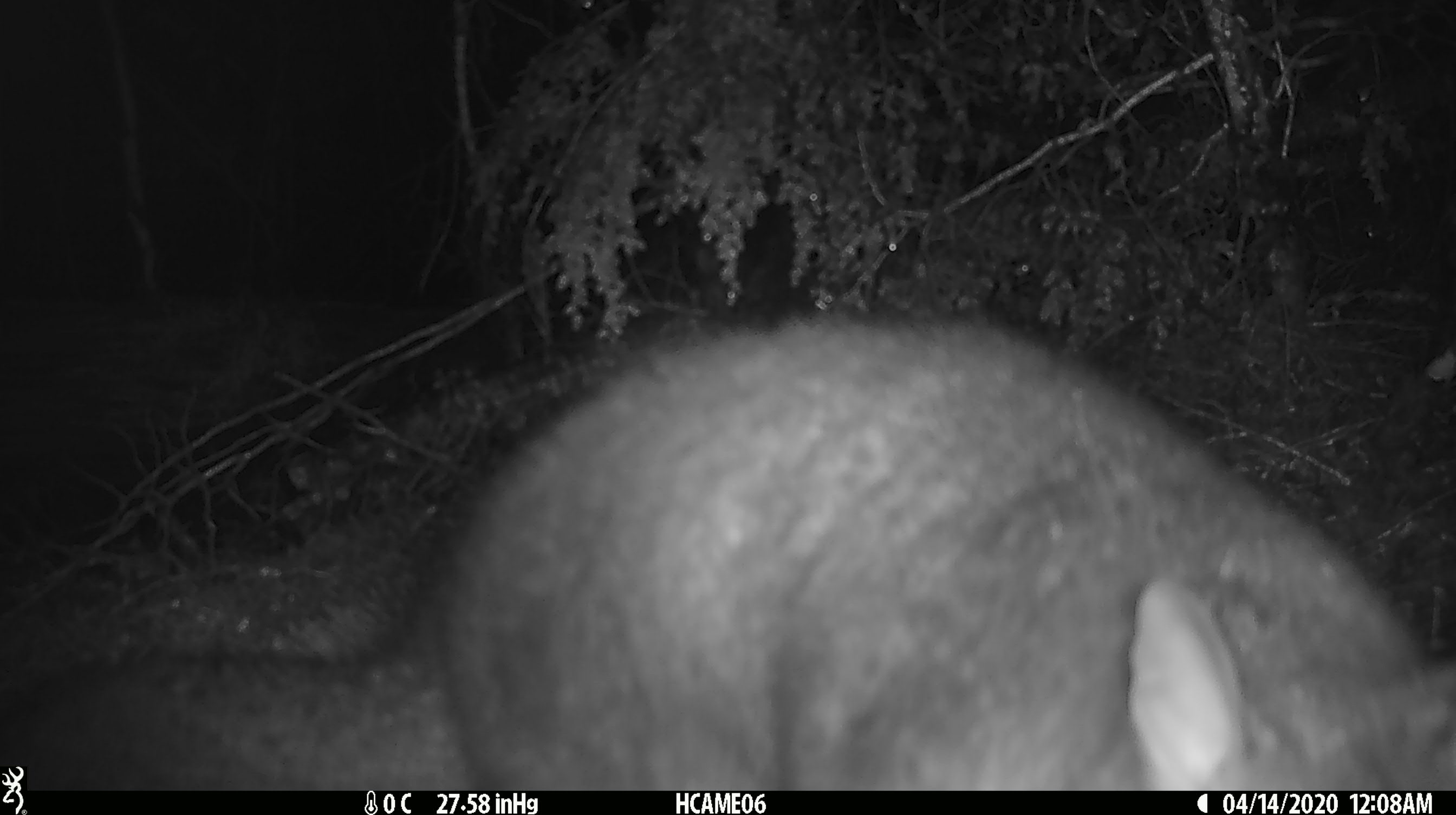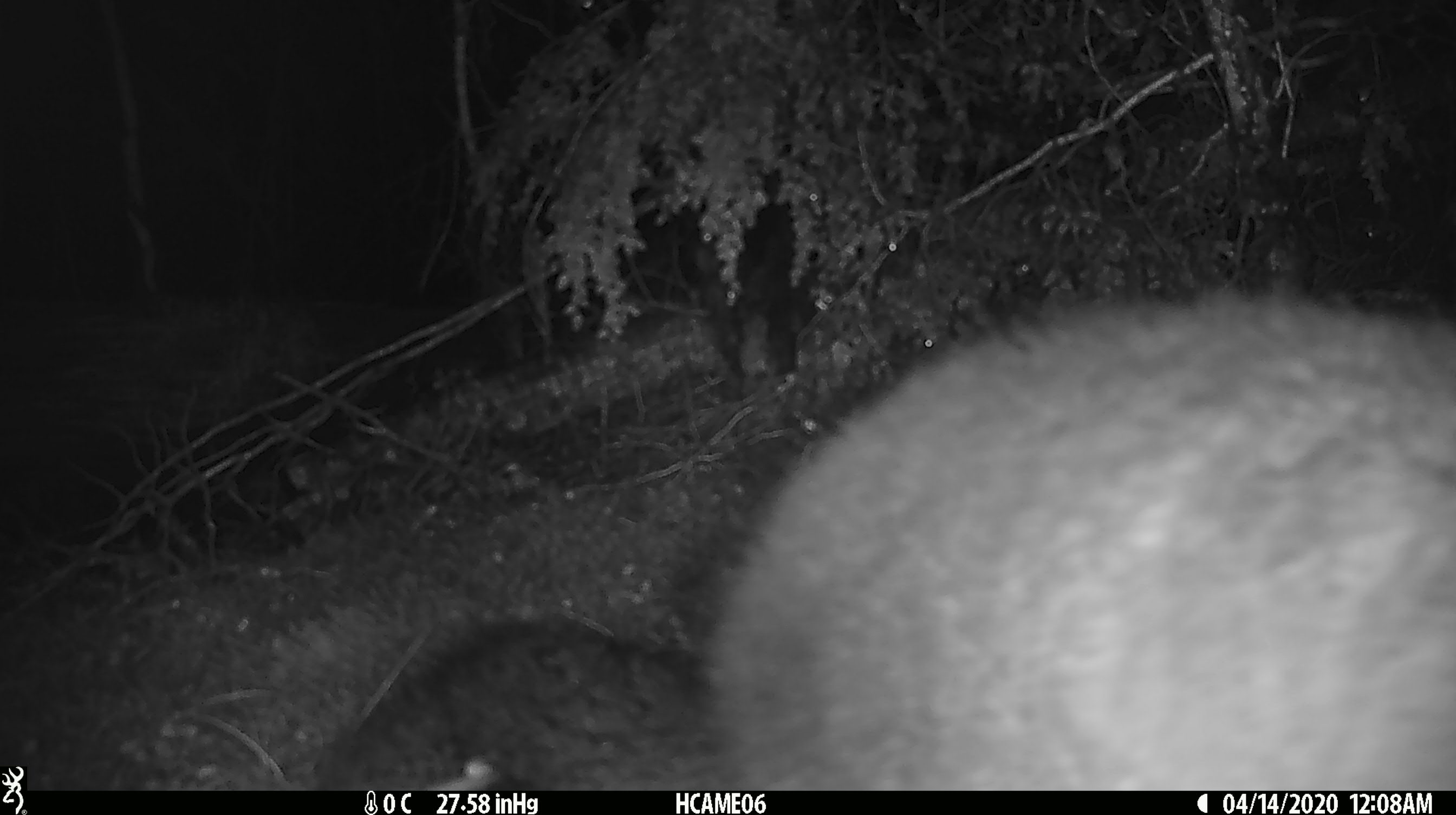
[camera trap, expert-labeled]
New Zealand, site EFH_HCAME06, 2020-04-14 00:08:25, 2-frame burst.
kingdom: Animalia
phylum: Chordata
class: Mammalia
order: Diprotodontia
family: Phalangeridae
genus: Trichosurus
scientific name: Trichosurus vulpecula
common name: common brushtail possum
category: possum